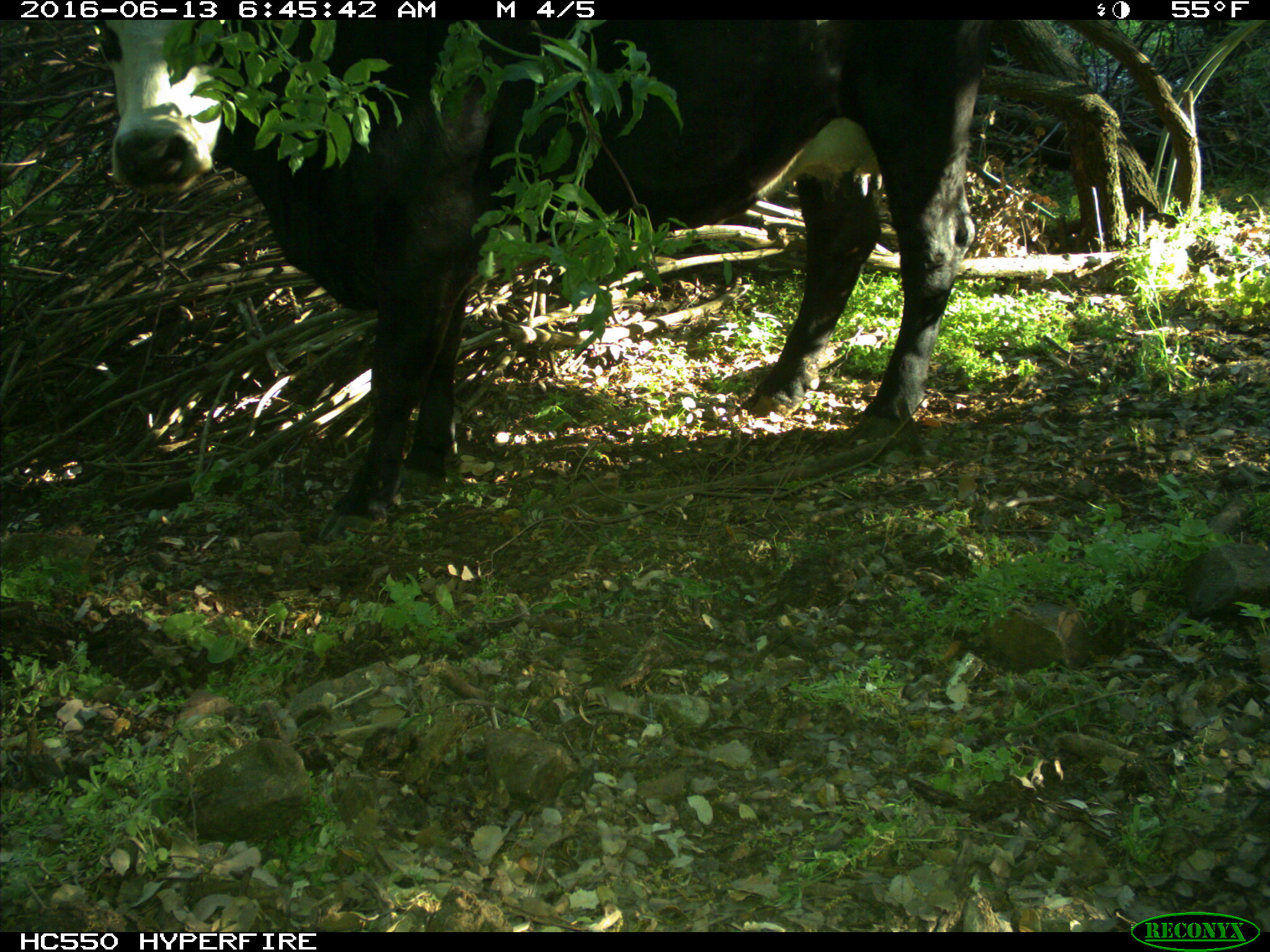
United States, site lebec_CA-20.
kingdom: Animalia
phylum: Chordata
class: Mammalia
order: Artiodactyla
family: Bovidae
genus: Bos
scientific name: Bos taurus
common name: domestic cow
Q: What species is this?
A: Bos taurus (domestic cow).